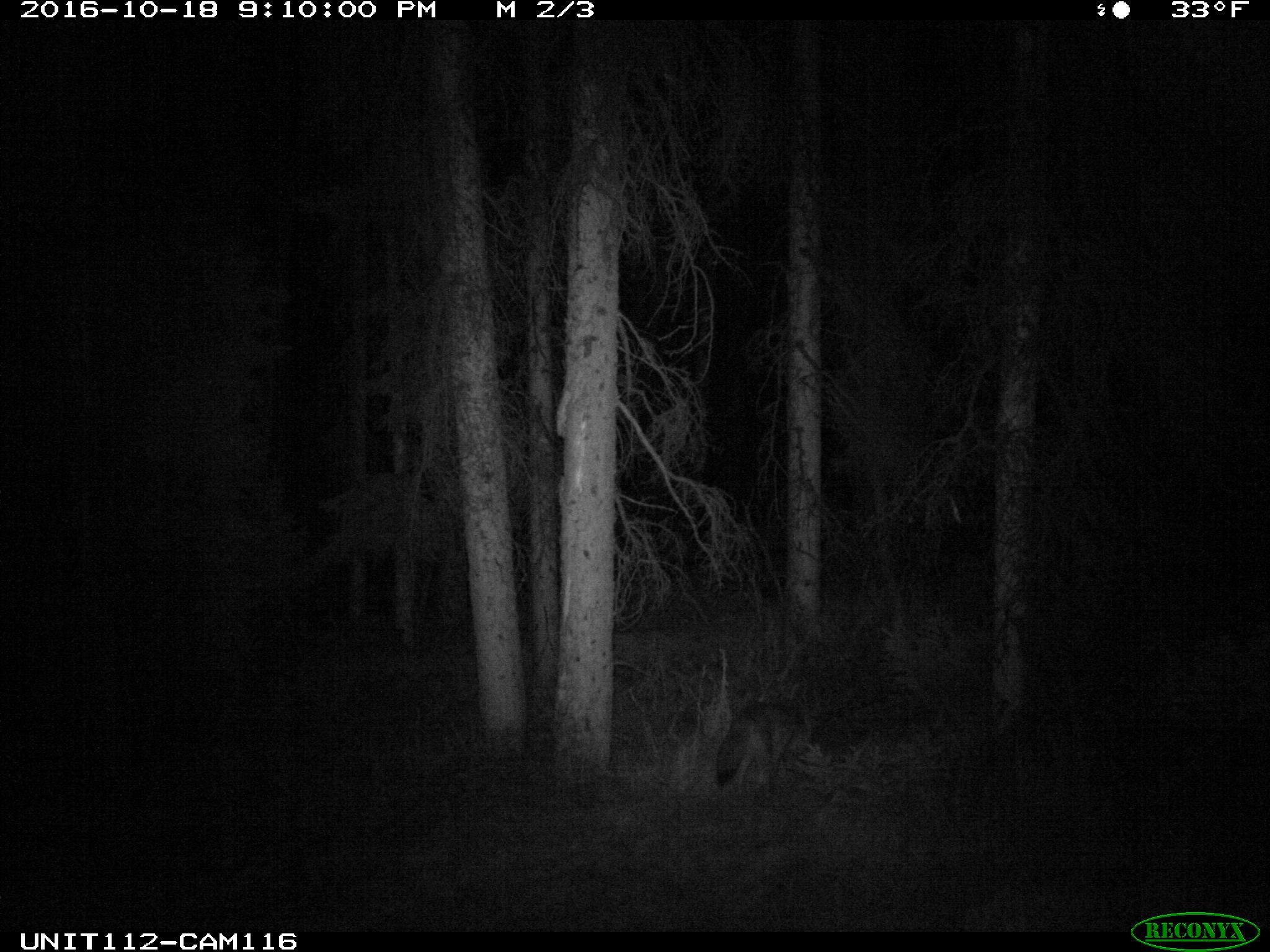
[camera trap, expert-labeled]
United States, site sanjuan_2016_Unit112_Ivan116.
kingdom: Animalia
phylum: Chordata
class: Mammalia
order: Carnivora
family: Canidae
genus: Canis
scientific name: Canis latrans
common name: coyote